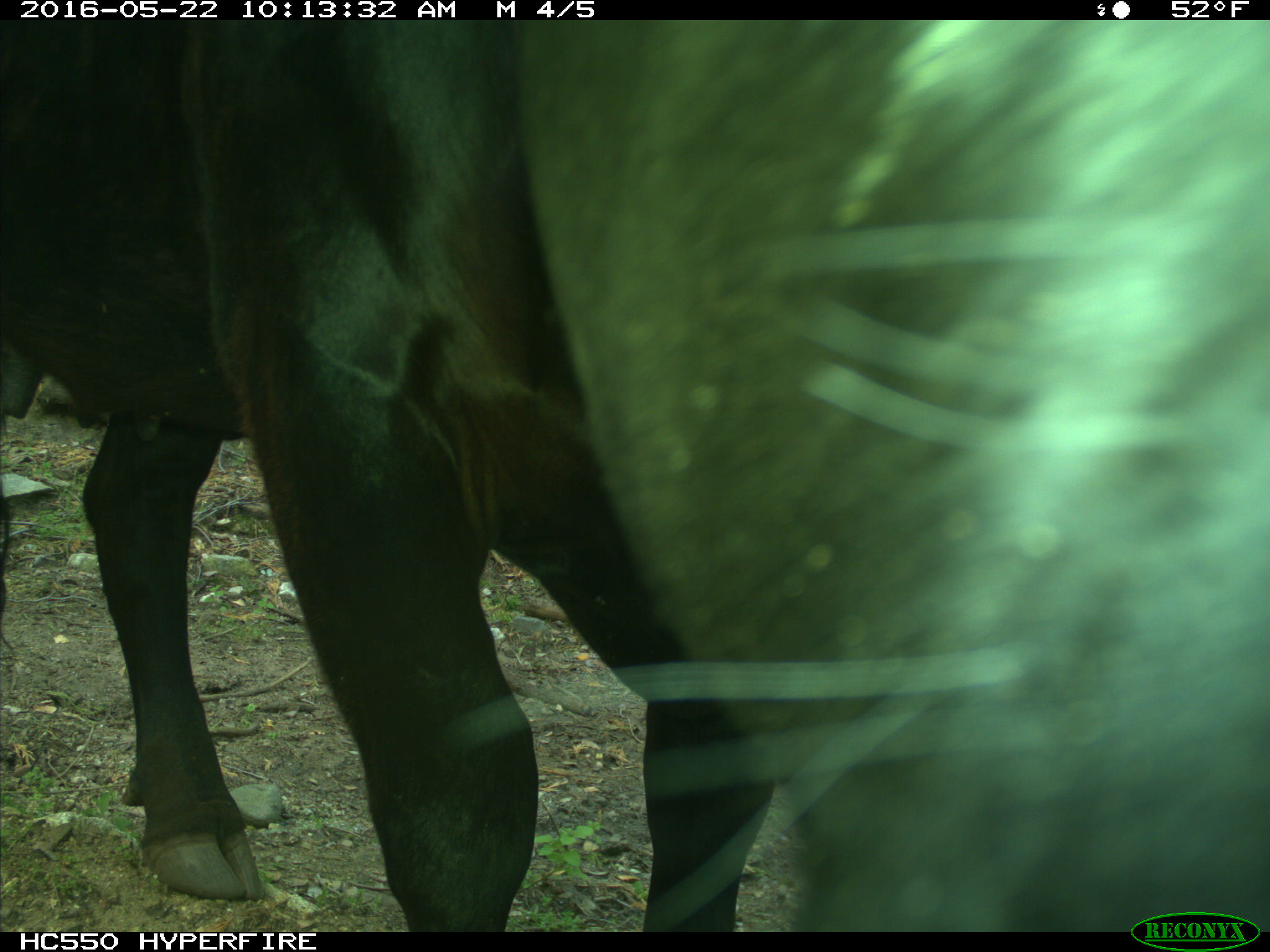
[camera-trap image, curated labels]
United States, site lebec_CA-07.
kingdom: Animalia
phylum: Chordata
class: Mammalia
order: Artiodactyla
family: Bovidae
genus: Bos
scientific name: Bos taurus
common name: domestic cow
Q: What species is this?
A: Bos taurus (domestic cow).